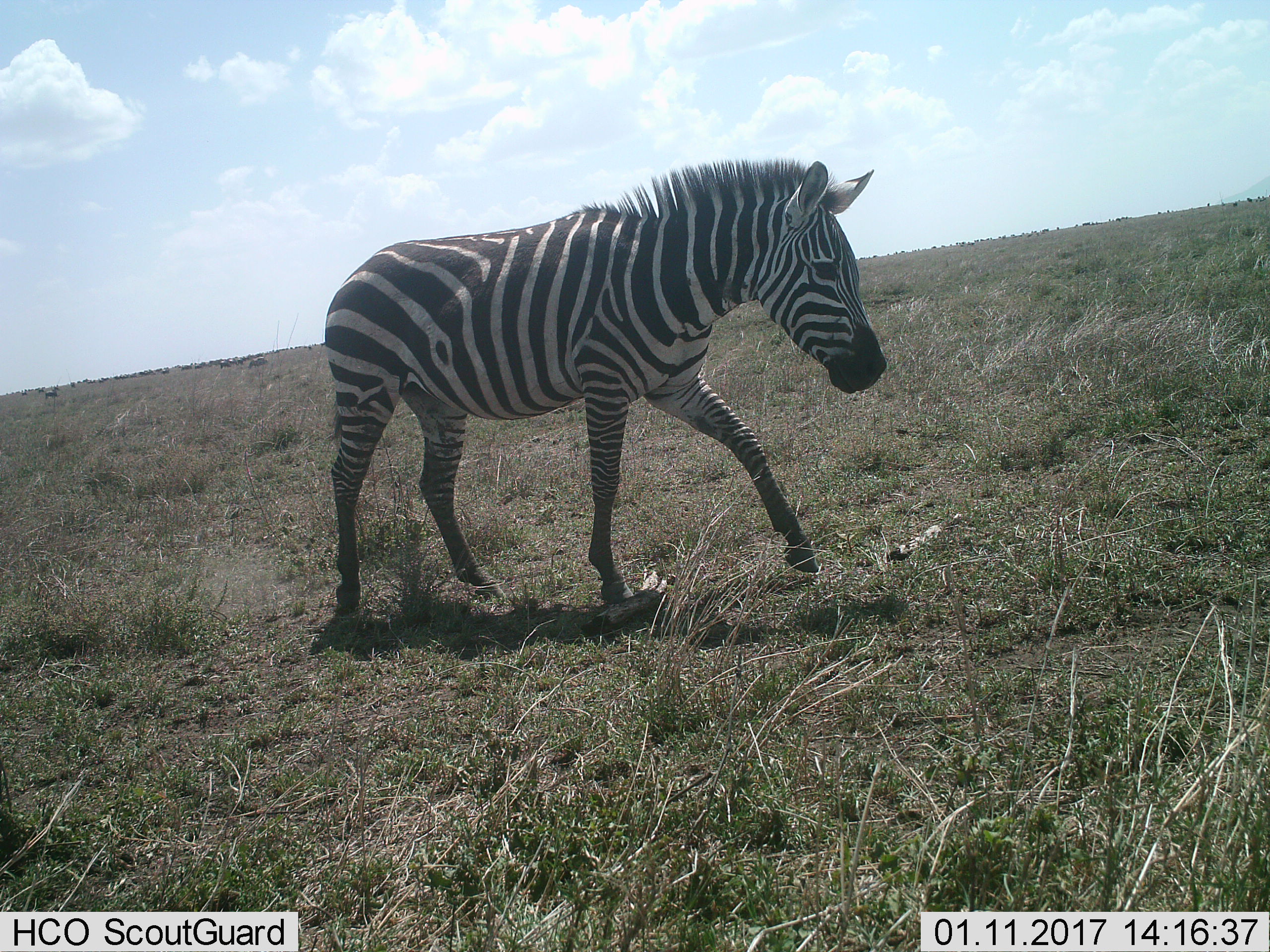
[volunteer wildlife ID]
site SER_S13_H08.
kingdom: Animalia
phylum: Chordata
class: Mammalia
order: Perissodactyla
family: Equidae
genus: Equus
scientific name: Equus quagga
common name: plains zebra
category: zebraplains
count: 1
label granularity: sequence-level